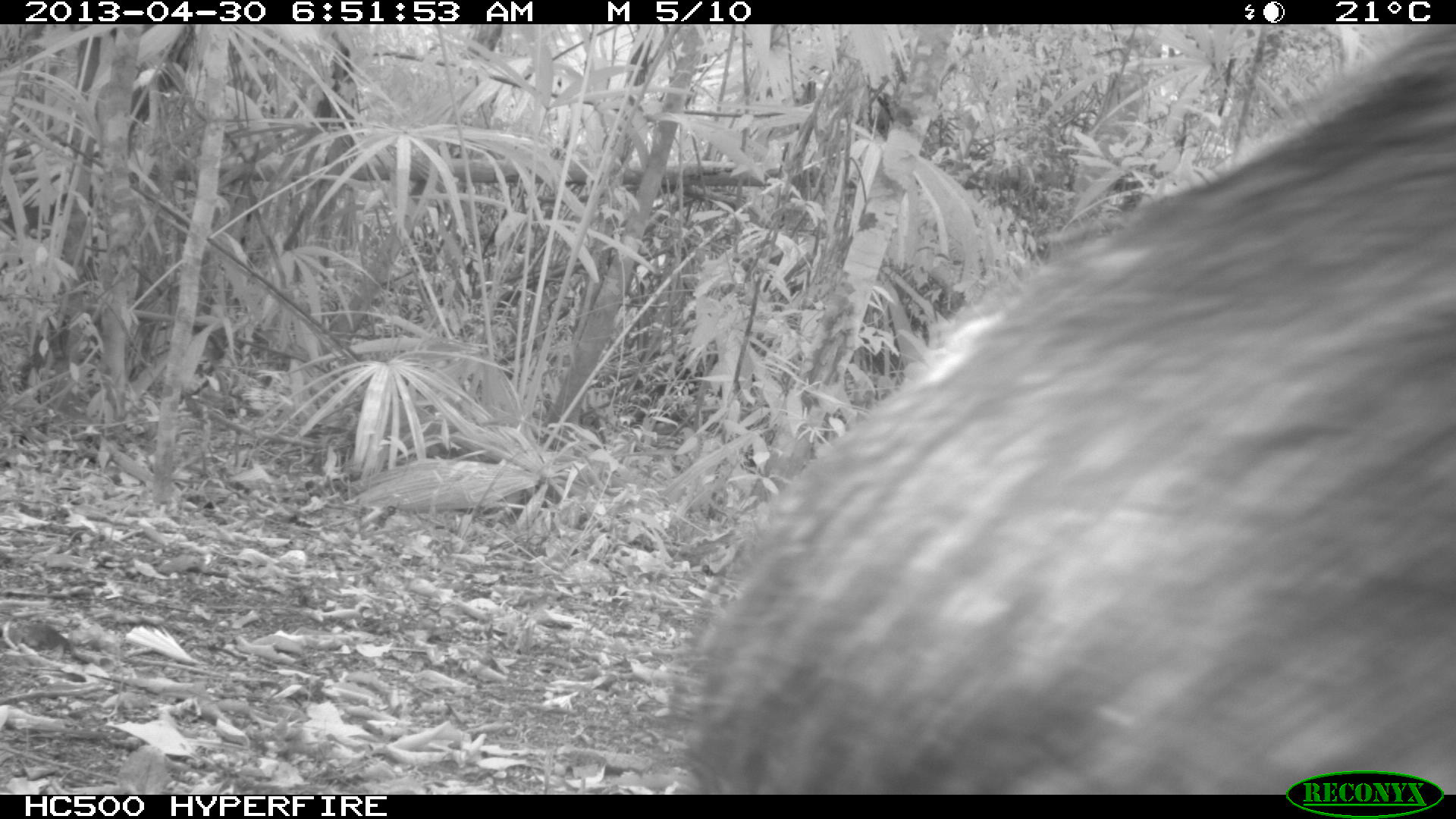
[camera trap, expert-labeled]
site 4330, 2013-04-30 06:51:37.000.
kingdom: Animalia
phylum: Chordata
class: Mammalia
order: Artiodactyla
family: Tayassuidae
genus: Tayassu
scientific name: Tayassu pecari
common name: white-lipped peccary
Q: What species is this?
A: Tayassu pecari (white-lipped peccary).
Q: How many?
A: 5.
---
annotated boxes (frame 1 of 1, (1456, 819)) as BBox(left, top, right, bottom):
tayassu pecari: BBox(673, 24, 1456, 793)